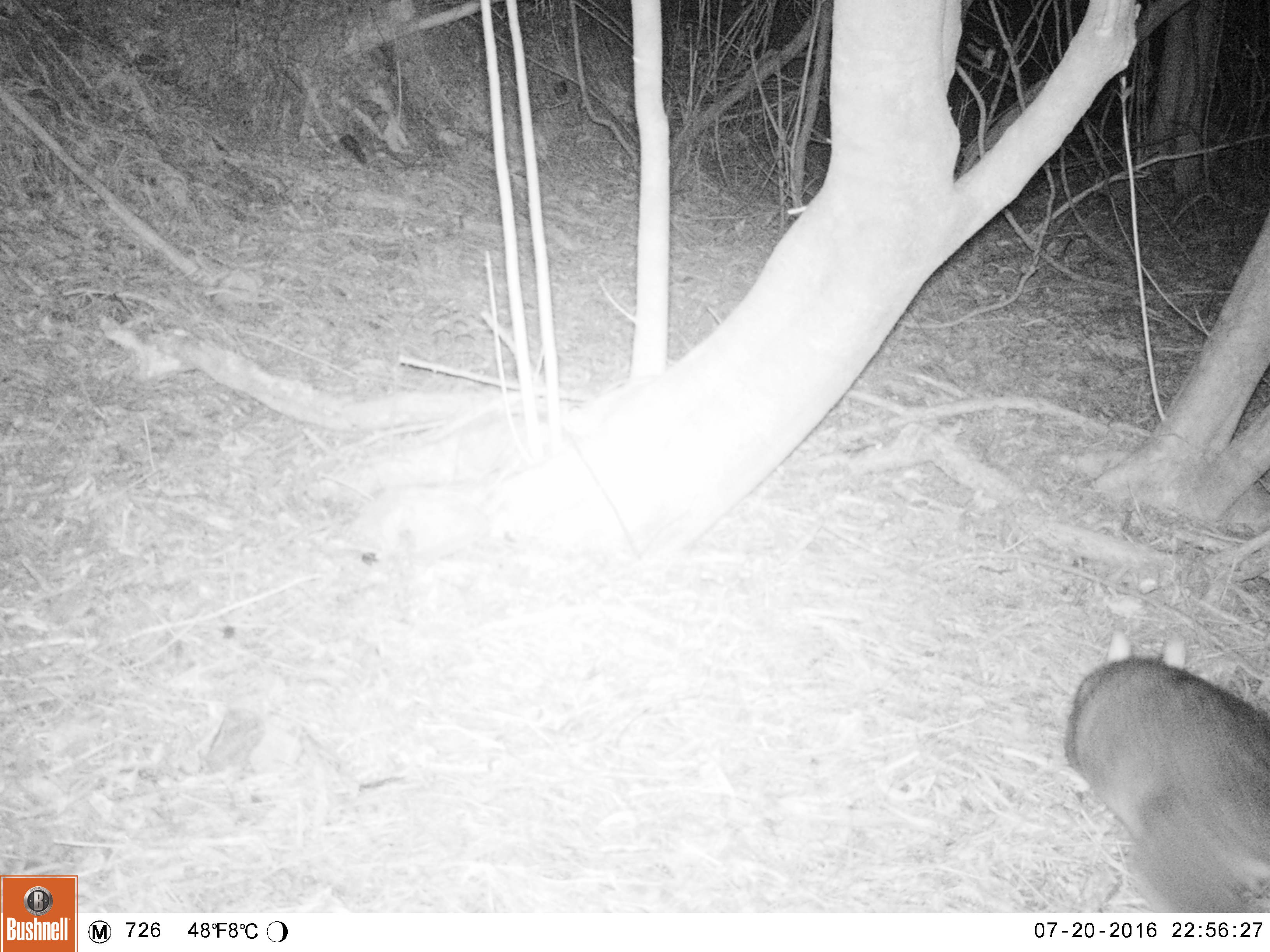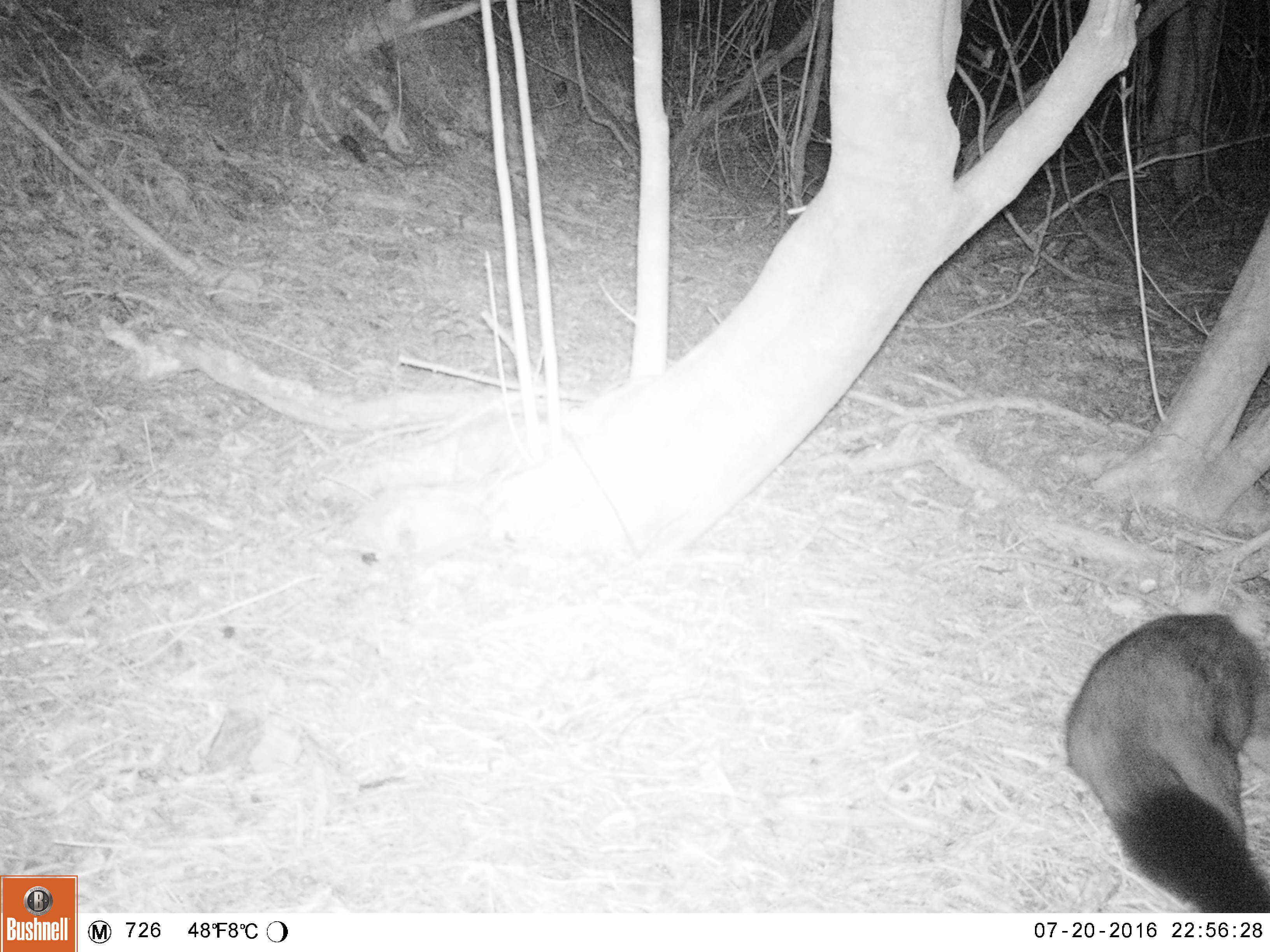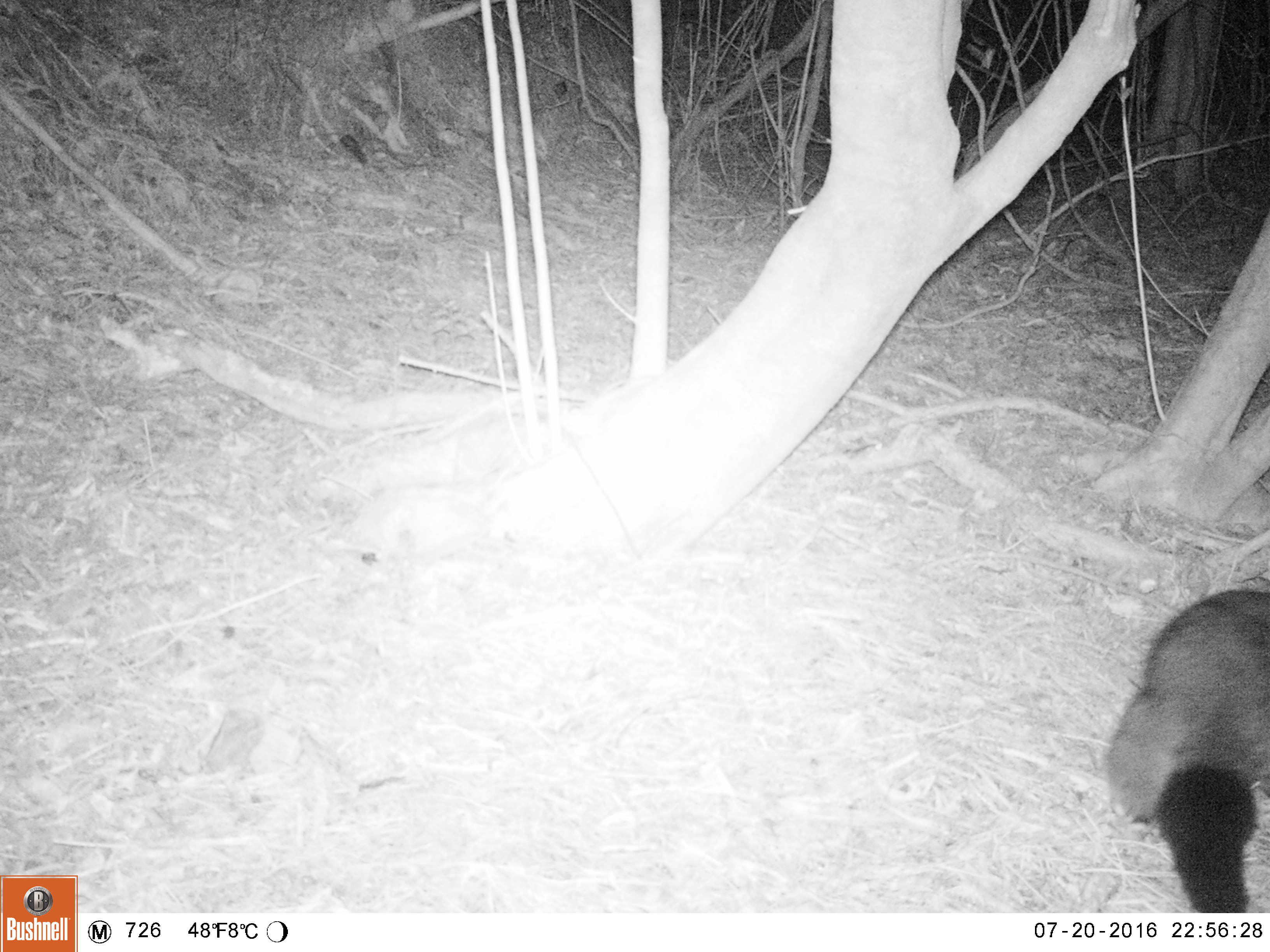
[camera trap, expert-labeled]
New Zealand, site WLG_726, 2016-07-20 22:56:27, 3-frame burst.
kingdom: Animalia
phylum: Chordata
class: Mammalia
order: Diprotodontia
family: Phalangeridae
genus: Trichosurus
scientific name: Trichosurus vulpecula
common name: common brushtail possum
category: possum